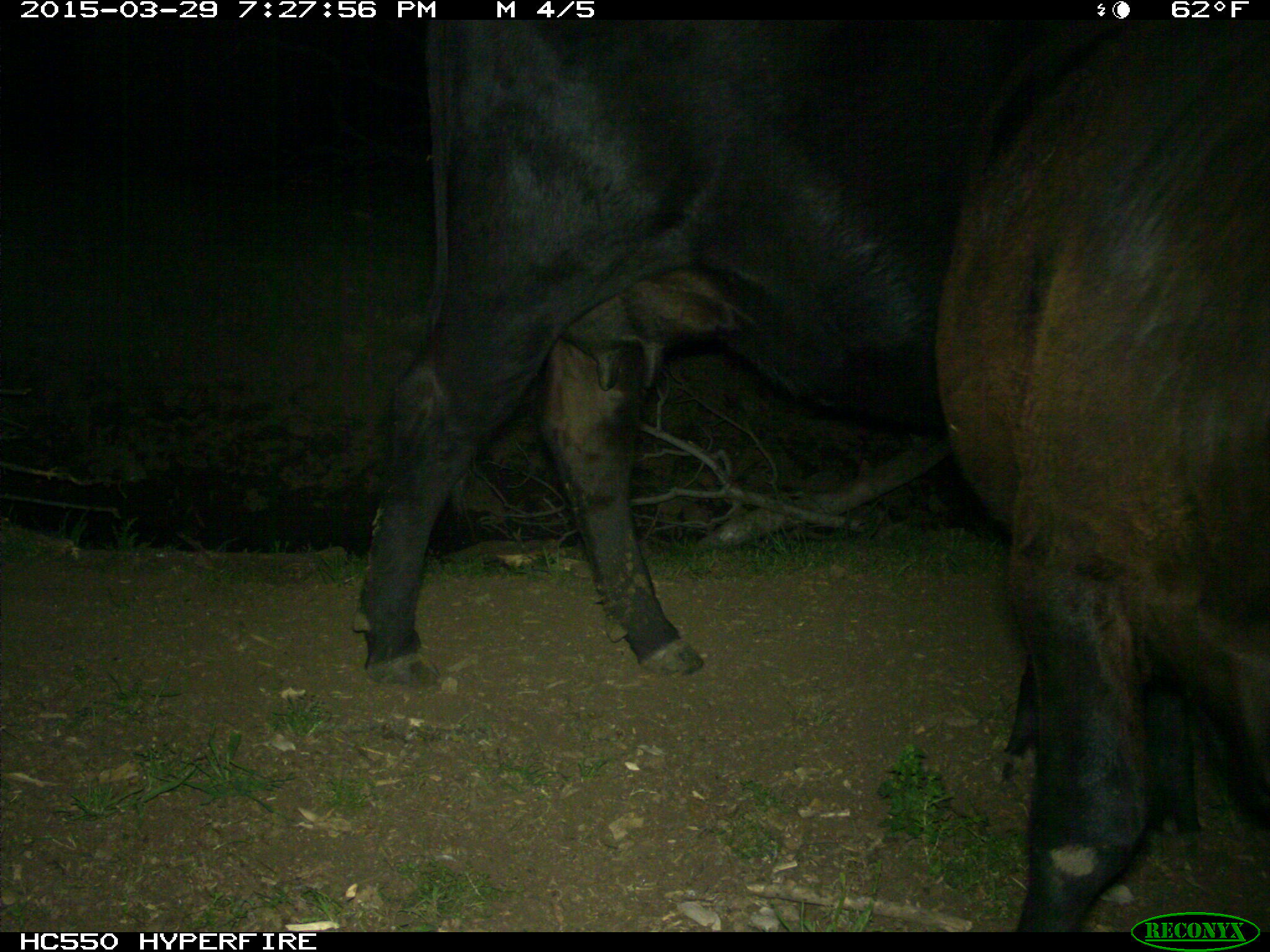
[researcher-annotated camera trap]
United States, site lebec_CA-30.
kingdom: Animalia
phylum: Chordata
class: Mammalia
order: Artiodactyla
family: Bovidae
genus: Bos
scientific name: Bos taurus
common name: domestic cow